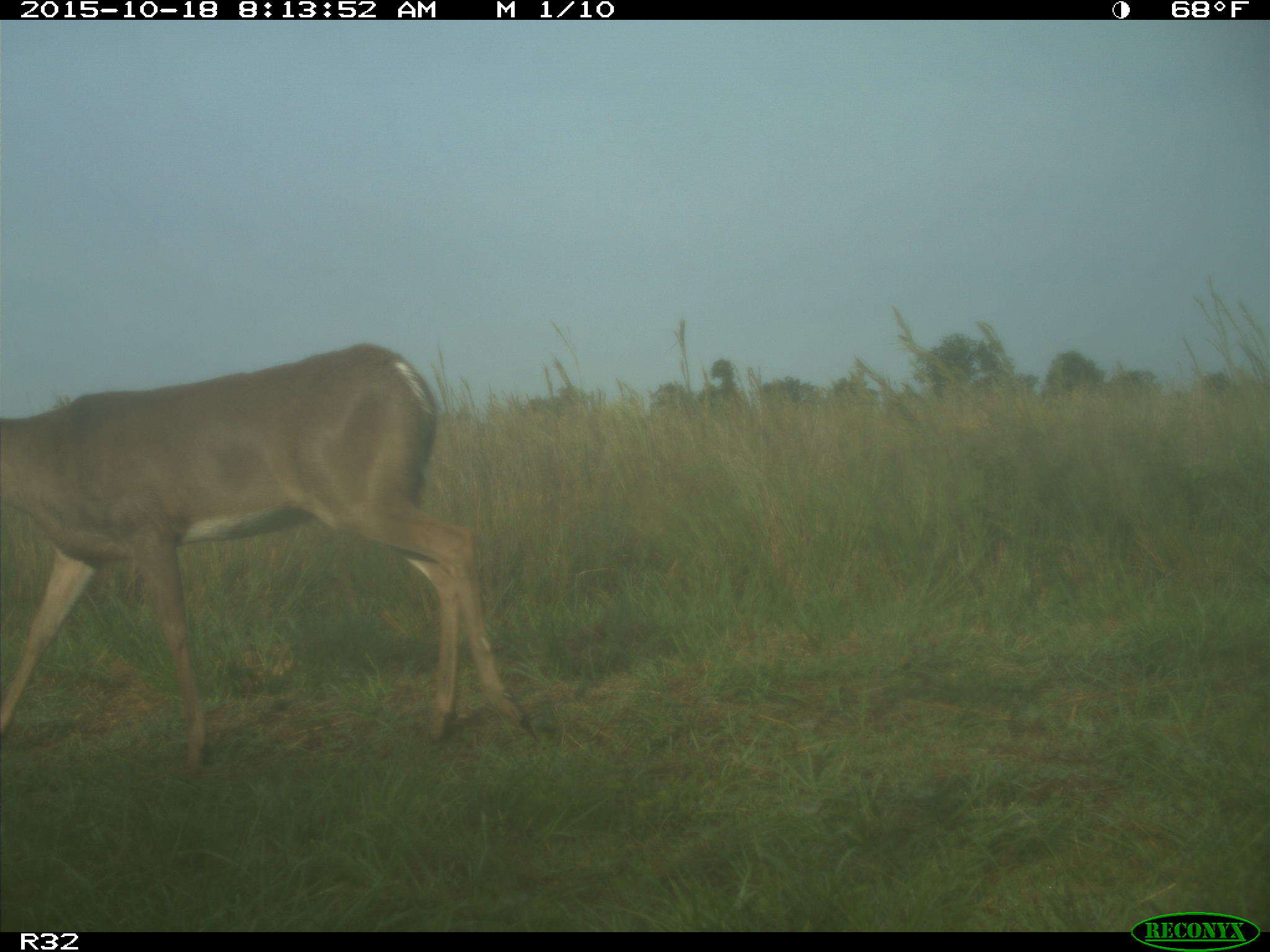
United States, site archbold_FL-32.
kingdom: Animalia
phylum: Chordata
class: Mammalia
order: Artiodactyla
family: Cervidae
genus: Odocoileus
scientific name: Odocoileus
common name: deer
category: unidentified deer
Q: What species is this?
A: Unidentified deer (deer) (Odocoileus).